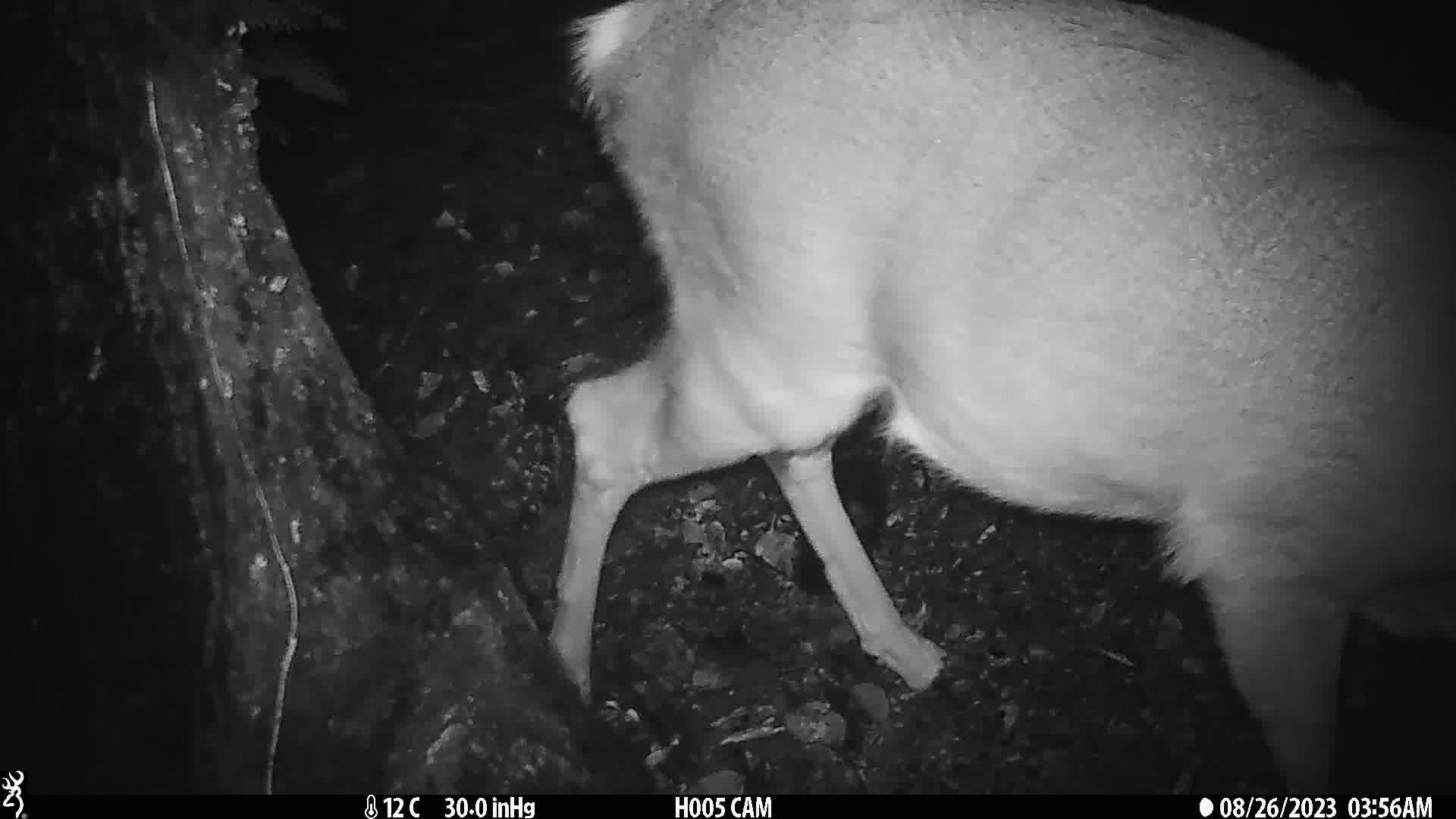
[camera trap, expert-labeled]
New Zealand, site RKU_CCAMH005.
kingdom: Animalia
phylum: Chordata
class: Mammalia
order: Artiodactyla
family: Cervidae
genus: Odocoileus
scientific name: Odocoileus virginianus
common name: white-tailed deer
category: white tailed deer